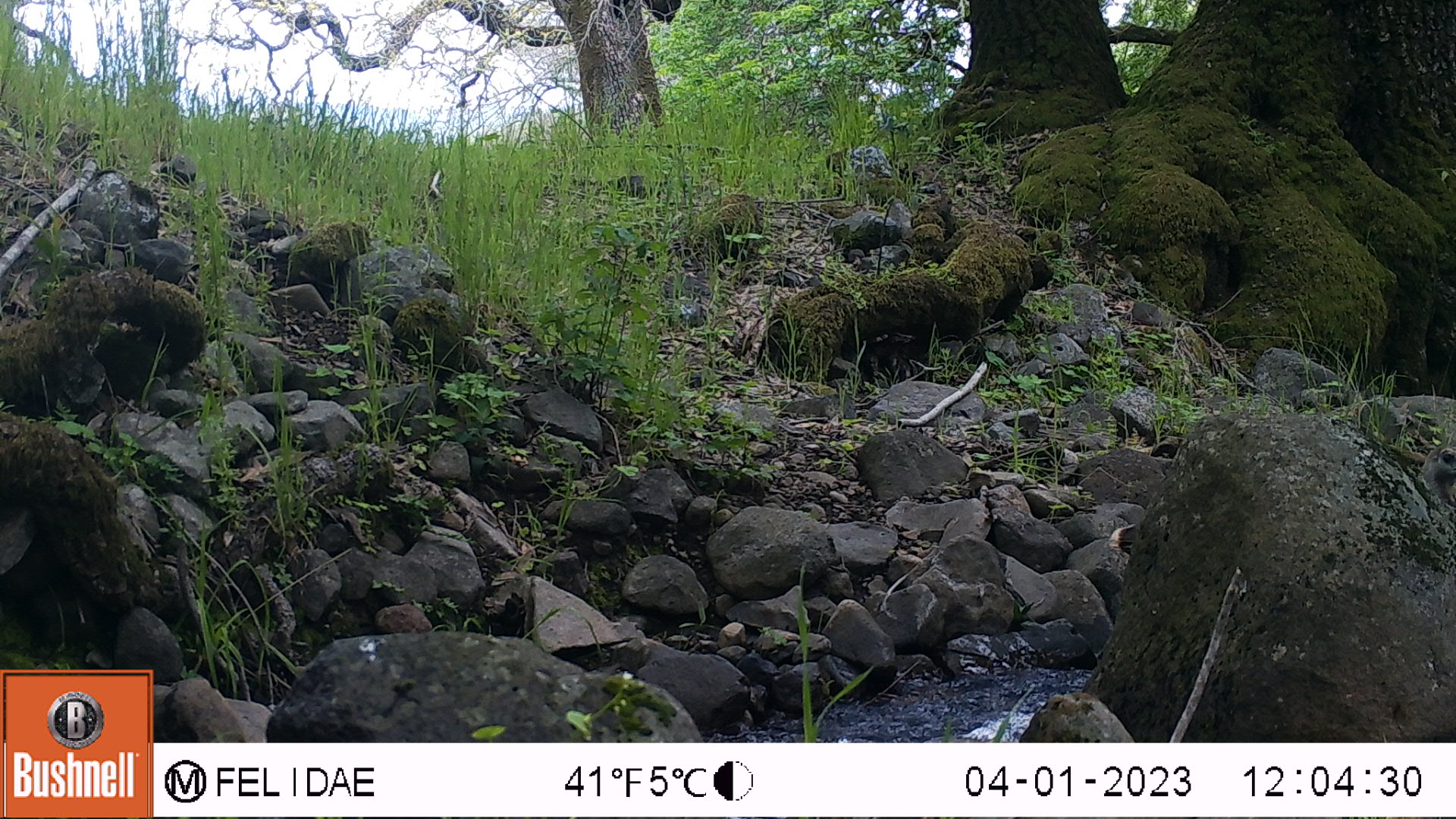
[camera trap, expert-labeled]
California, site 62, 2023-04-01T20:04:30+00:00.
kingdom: Animalia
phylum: Chordata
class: Aves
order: Galliformes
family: Phasianidae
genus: Meleagris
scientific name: Meleagris gallopavo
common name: turkey